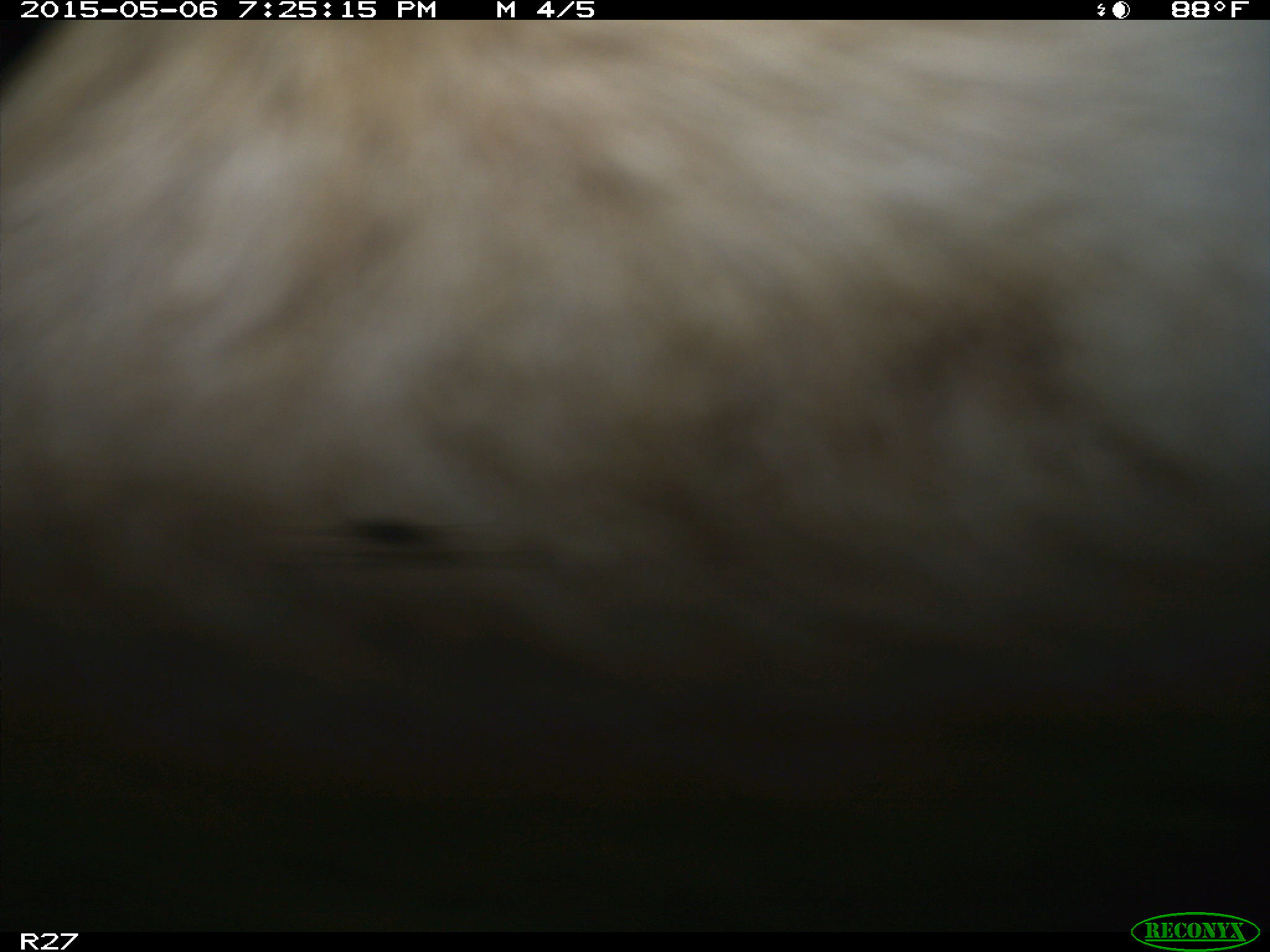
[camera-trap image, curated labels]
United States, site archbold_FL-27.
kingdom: Animalia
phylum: Chordata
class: Mammalia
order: Artiodactyla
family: Bovidae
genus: Bos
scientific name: Bos taurus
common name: domestic cow